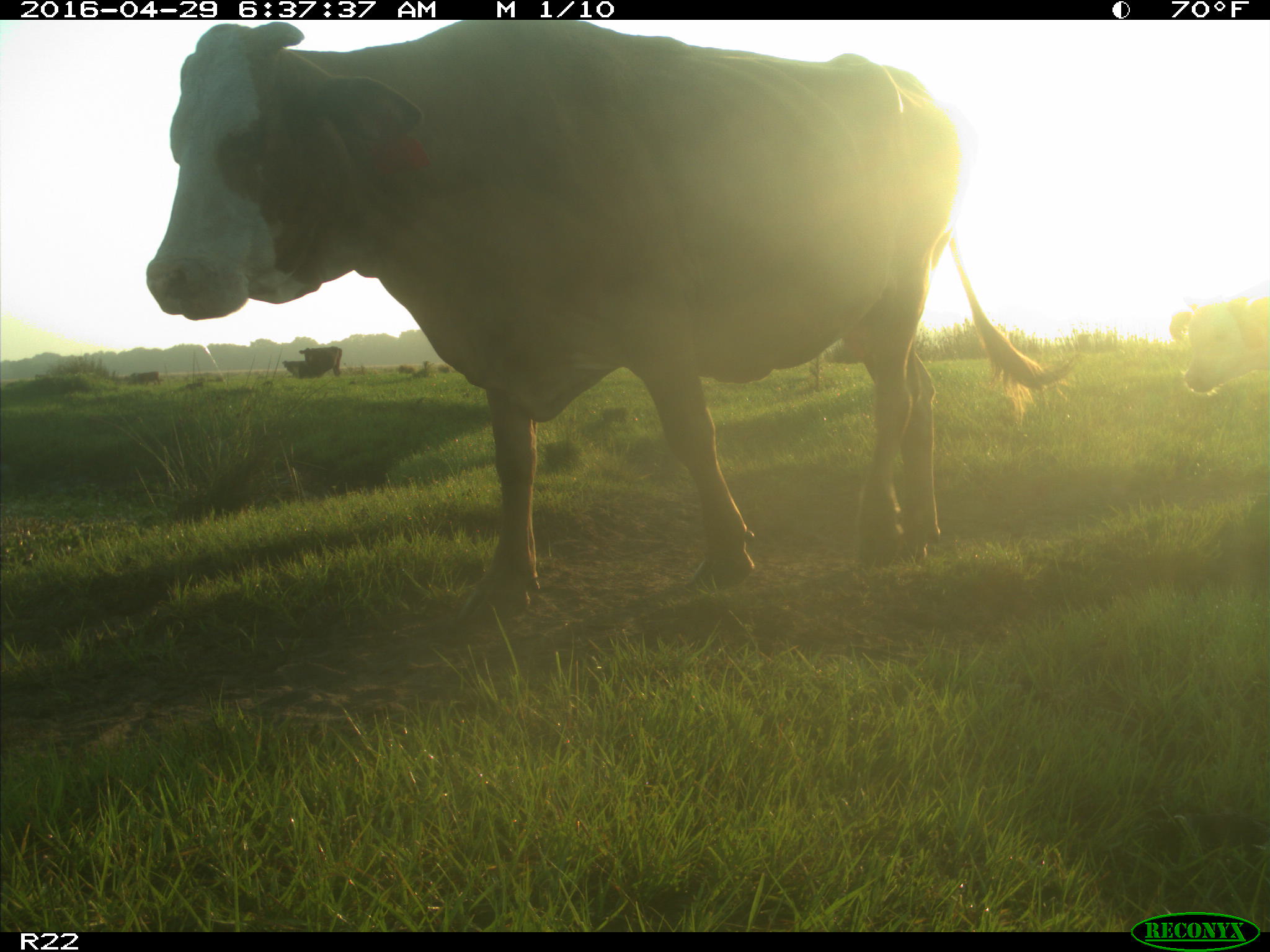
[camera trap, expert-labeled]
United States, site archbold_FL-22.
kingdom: Animalia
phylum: Chordata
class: Mammalia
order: Artiodactyla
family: Bovidae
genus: Bos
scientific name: Bos taurus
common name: domestic cow